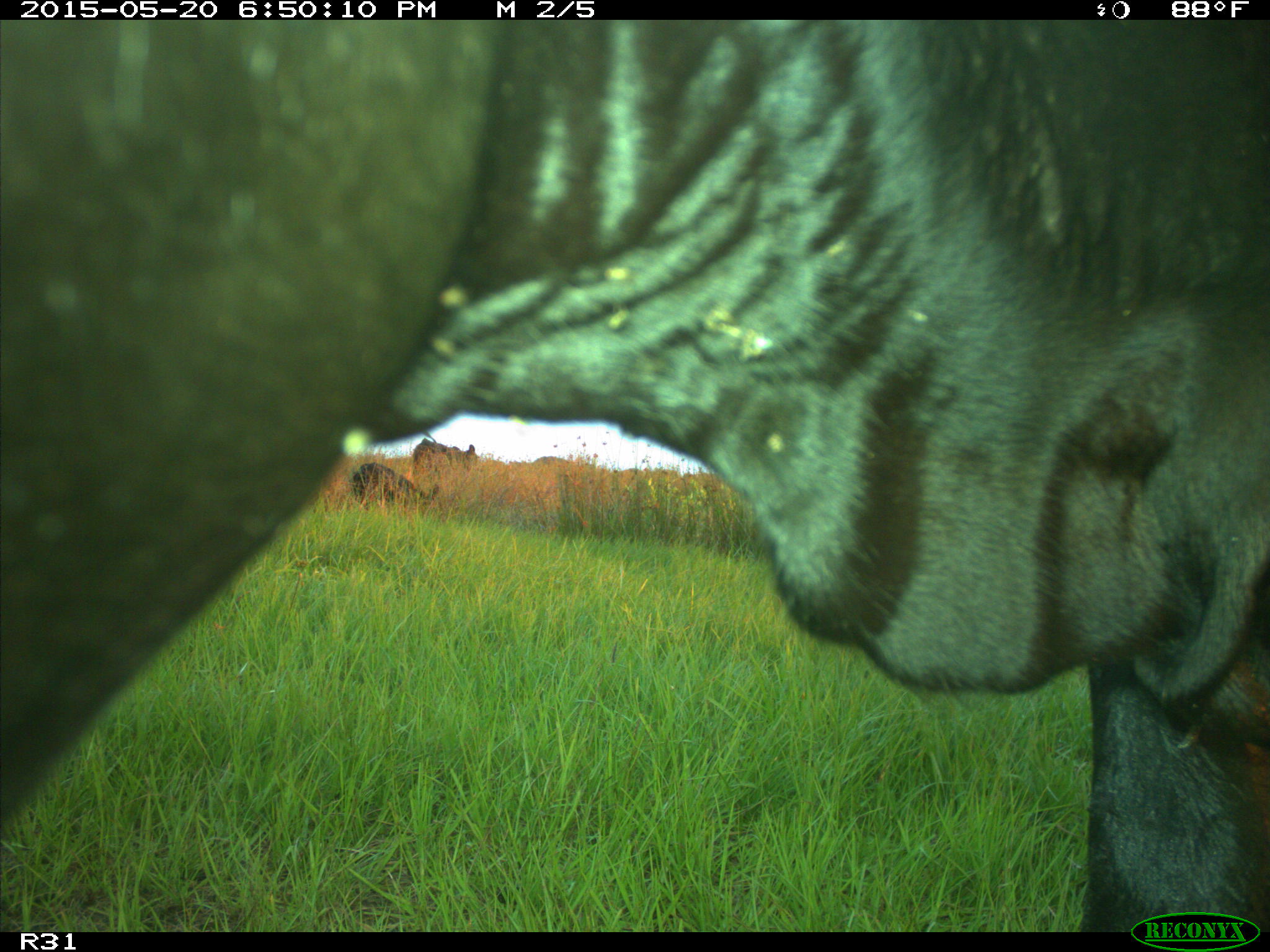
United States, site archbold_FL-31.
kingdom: Animalia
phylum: Chordata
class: Mammalia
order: Artiodactyla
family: Bovidae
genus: Bos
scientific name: Bos taurus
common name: domestic cow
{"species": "Bos taurus (domestic cow)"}